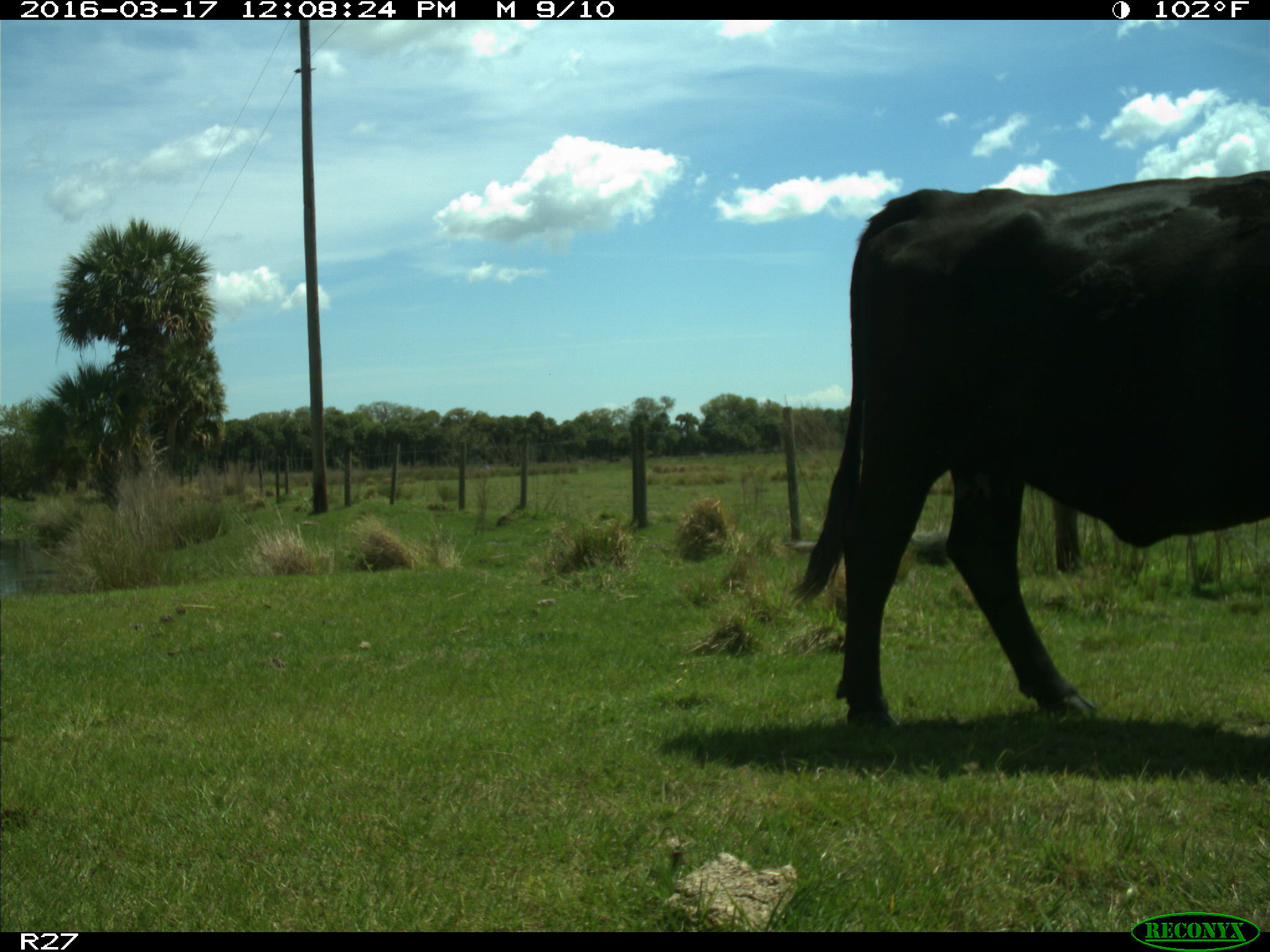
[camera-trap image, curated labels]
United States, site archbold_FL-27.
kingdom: Animalia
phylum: Chordata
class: Mammalia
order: Artiodactyla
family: Bovidae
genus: Bos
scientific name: Bos taurus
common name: domestic cow